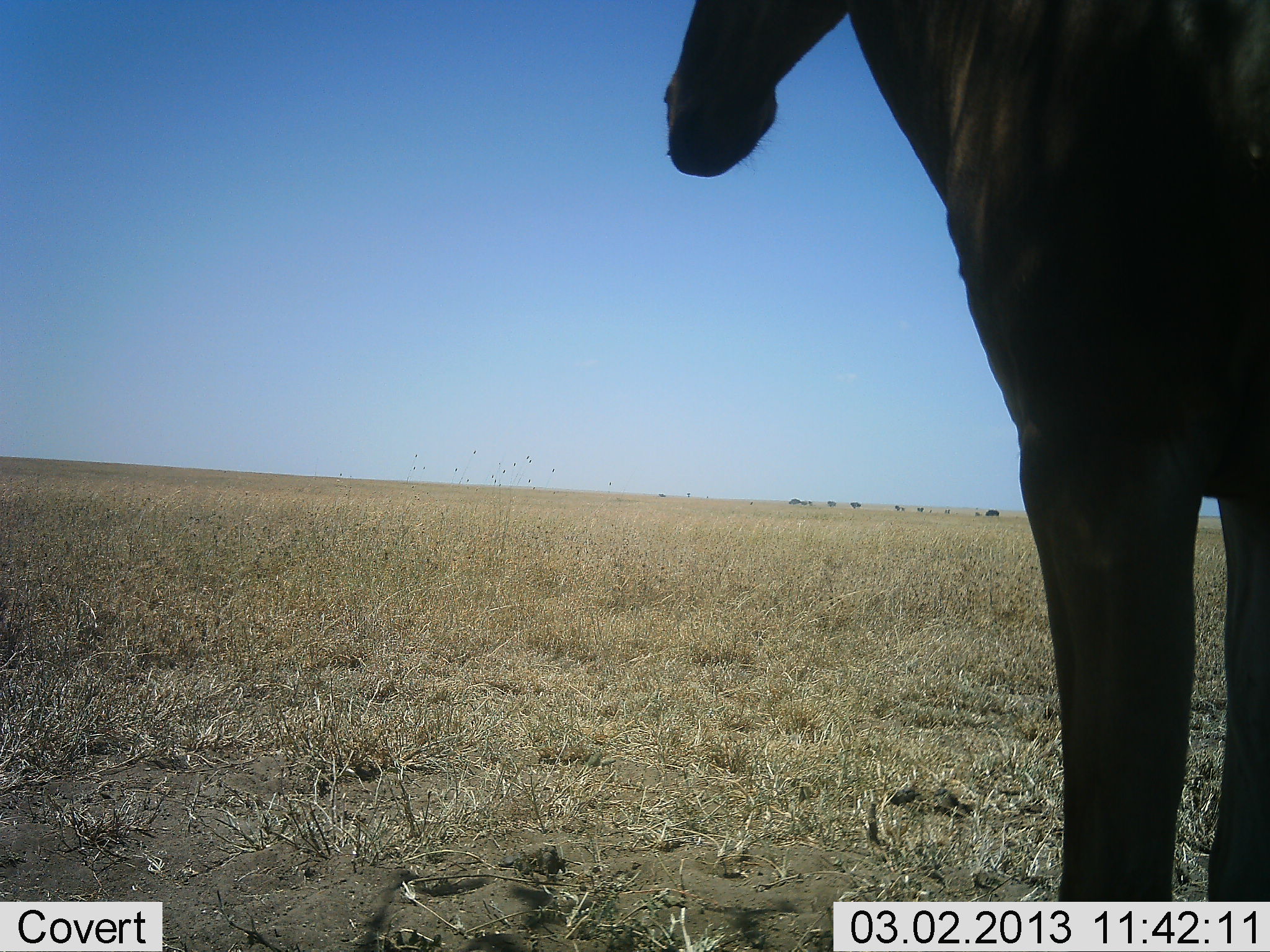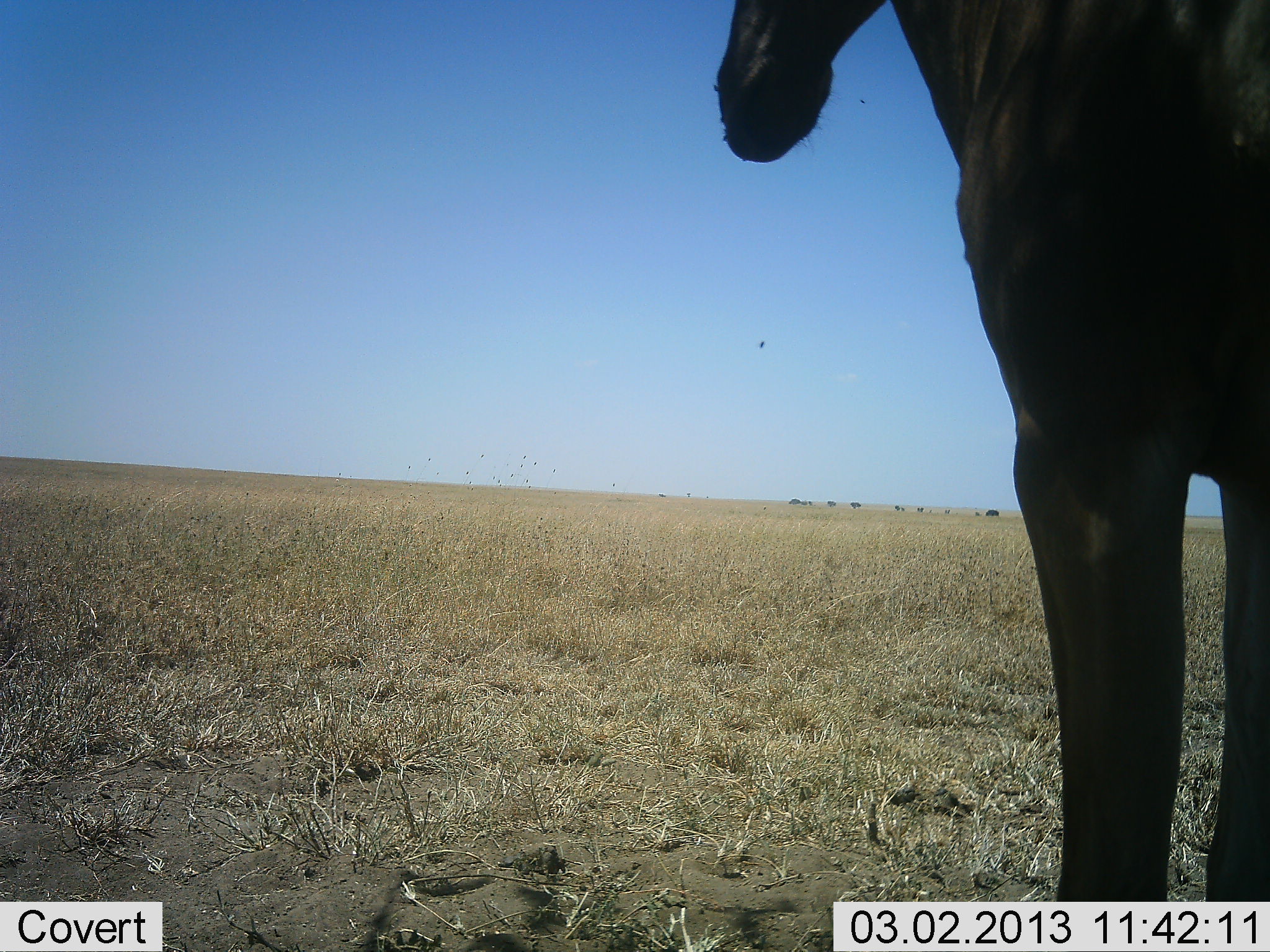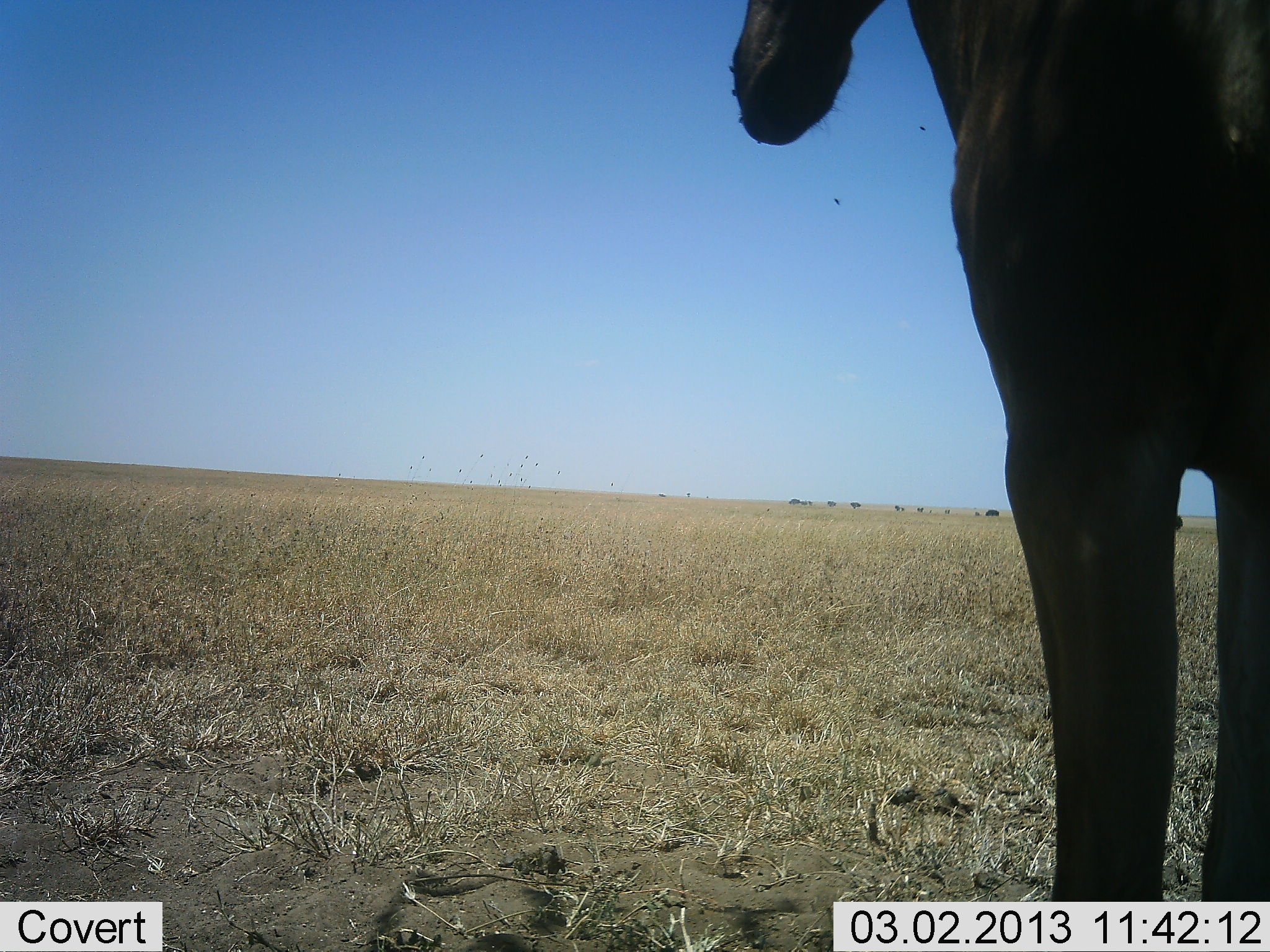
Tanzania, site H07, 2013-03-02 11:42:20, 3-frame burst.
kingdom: Animalia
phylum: Chordata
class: Mammalia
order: Artiodactyla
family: Bovidae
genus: Alcelaphus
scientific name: Alcelaphus buselaphus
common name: hartebeest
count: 1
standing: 100%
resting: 0%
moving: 0%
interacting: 0%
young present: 0%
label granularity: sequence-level